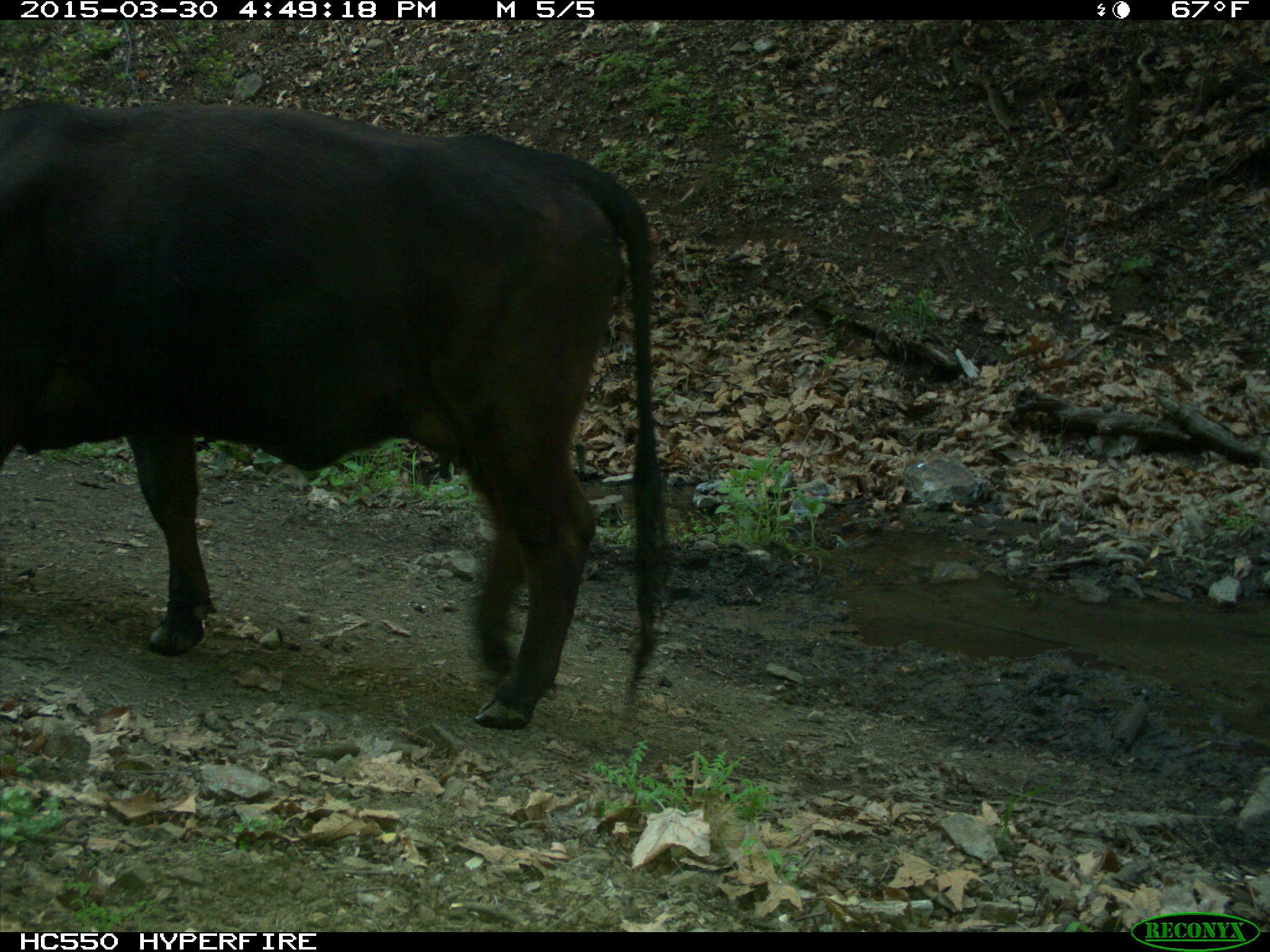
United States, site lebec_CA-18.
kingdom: Animalia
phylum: Chordata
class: Mammalia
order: Artiodactyla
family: Bovidae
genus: Bos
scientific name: Bos taurus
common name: domestic cow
Bos taurus (domestic cow).